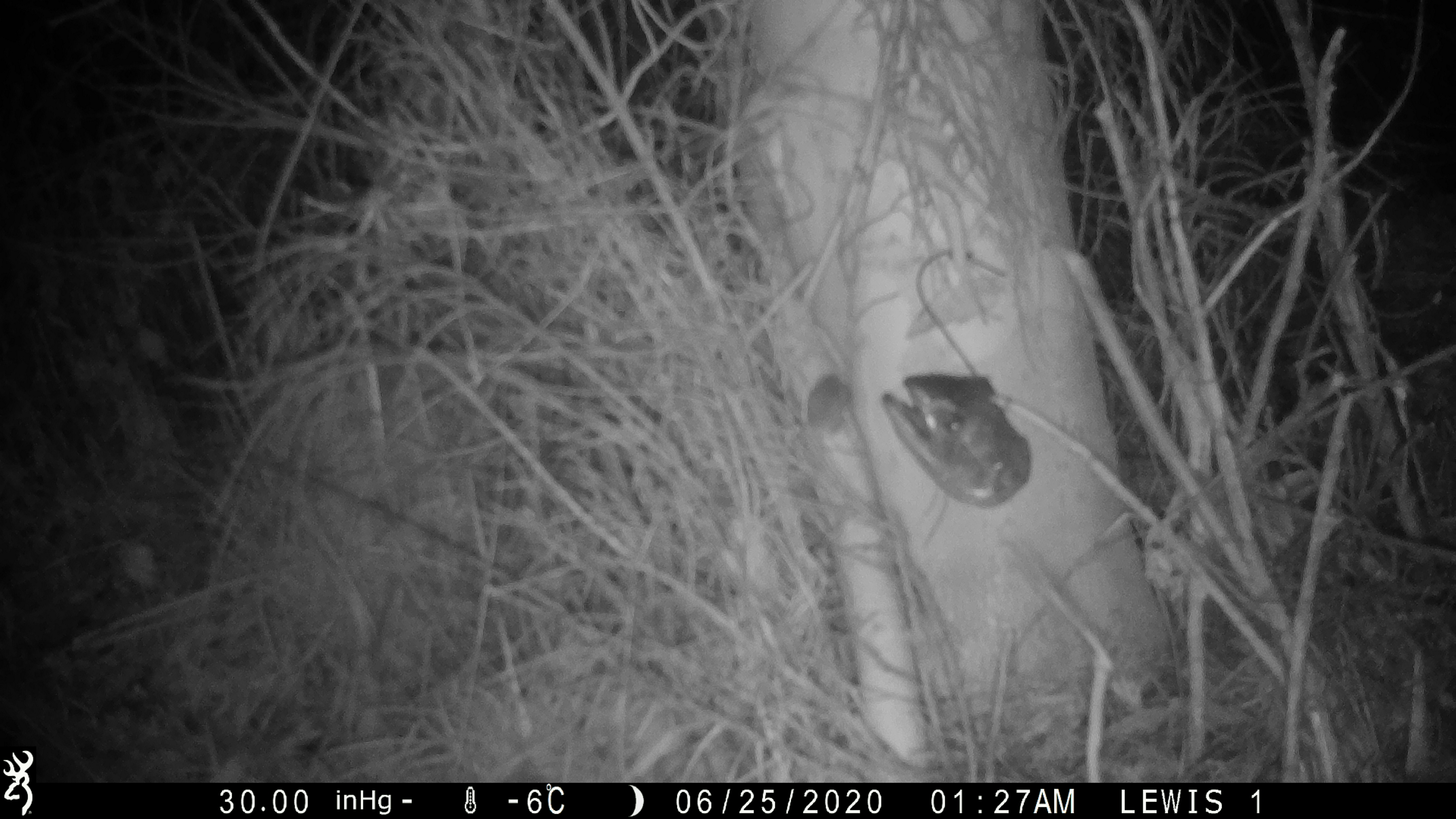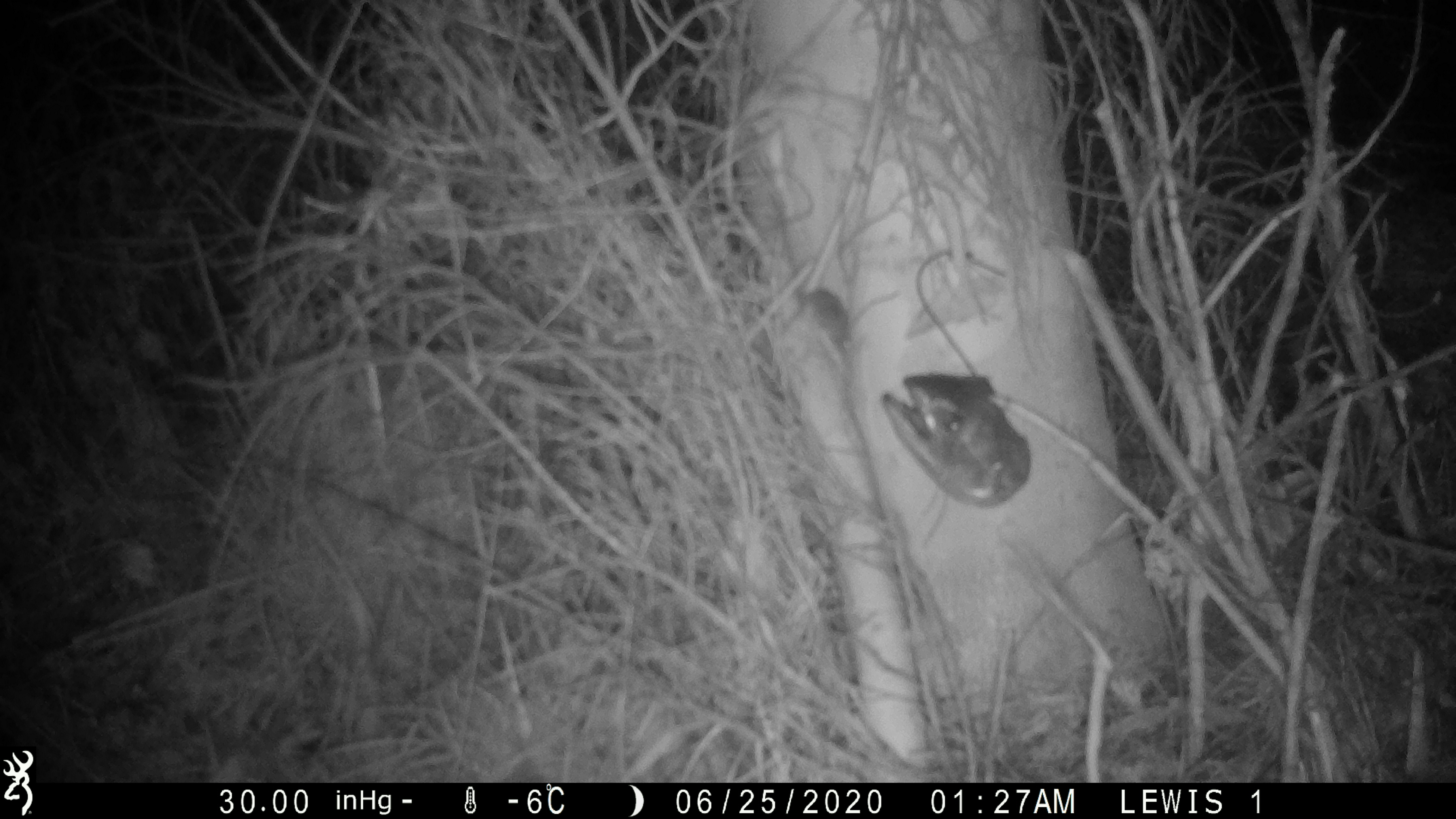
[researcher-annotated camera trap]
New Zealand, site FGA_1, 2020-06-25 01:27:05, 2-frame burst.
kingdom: Animalia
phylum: Chordata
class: Mammalia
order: Rodentia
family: Muridae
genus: Mus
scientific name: Mus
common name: mouse